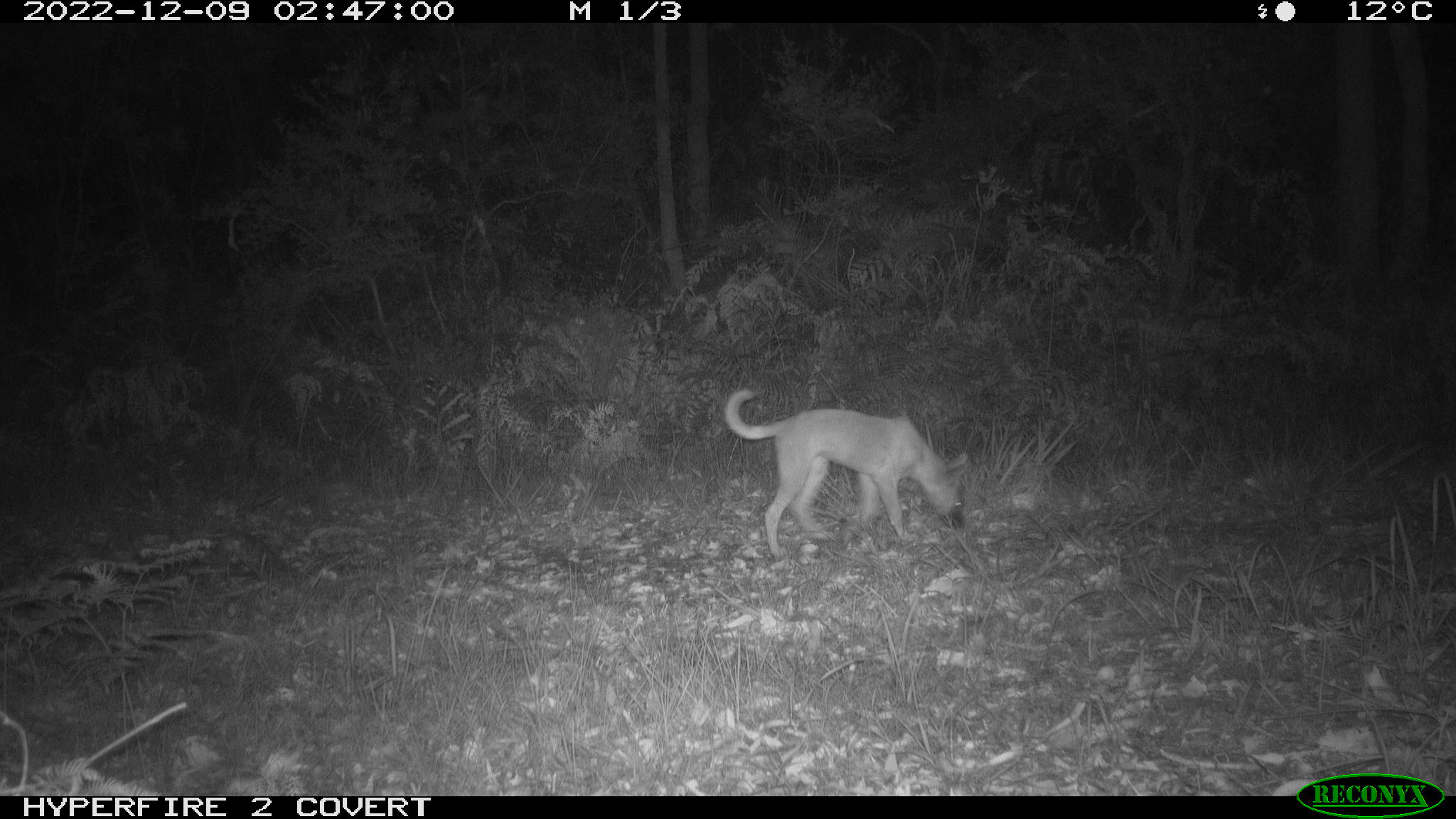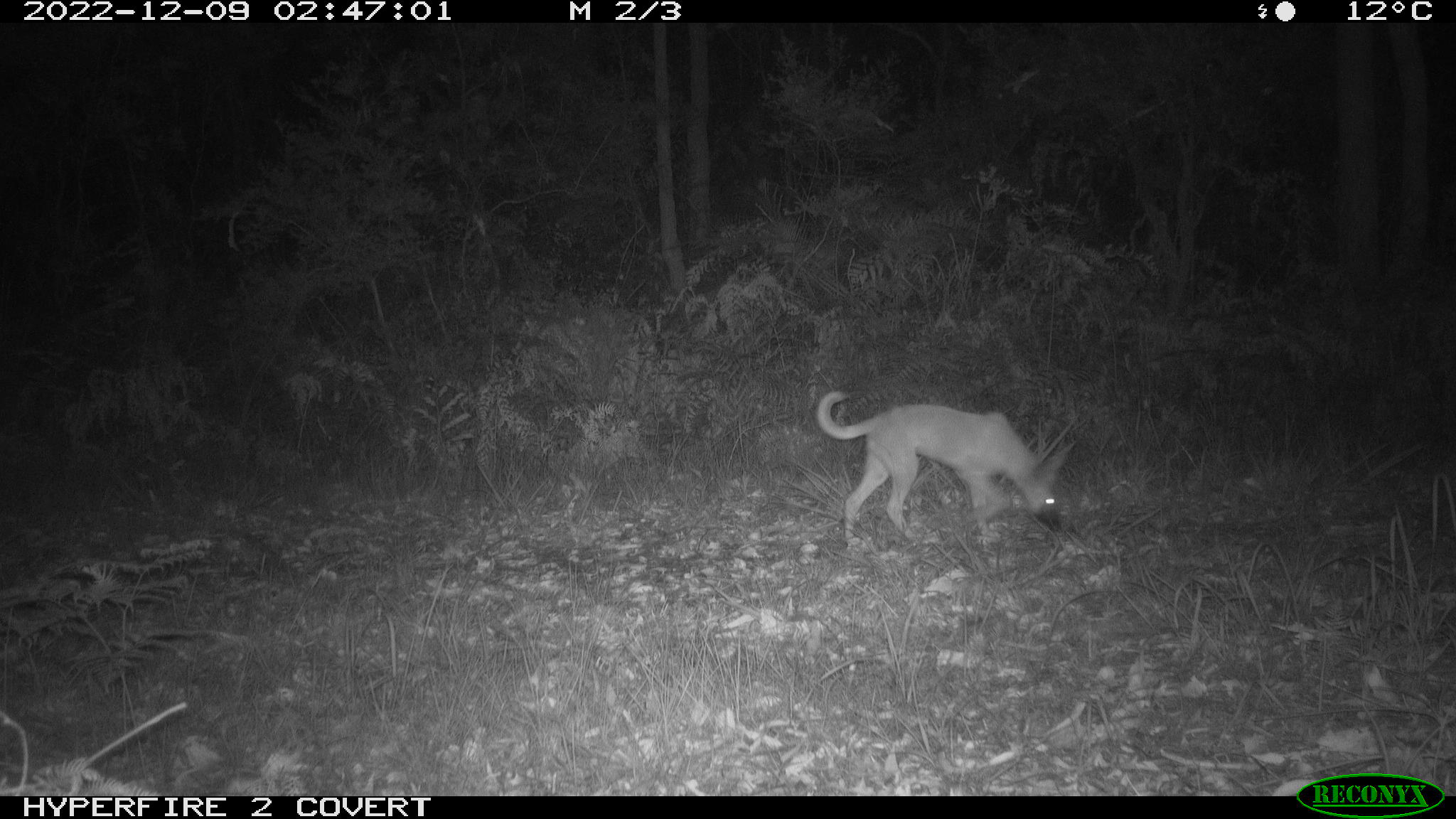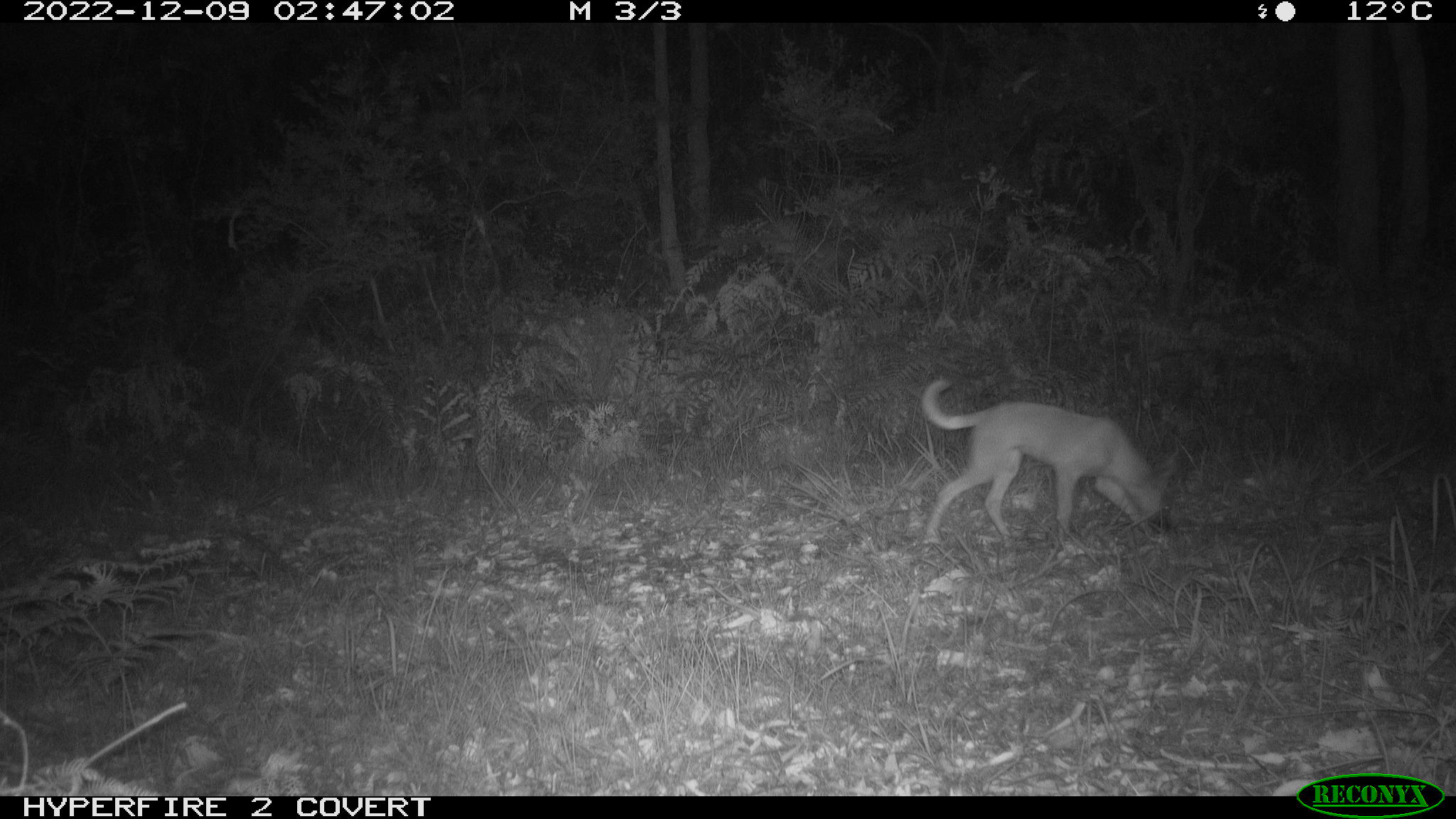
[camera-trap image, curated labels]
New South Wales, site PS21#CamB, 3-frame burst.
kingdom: Animalia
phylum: Chordata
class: Mammalia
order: Carnivora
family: Canidae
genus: Canis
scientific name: Canis familiaris dingo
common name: dingo